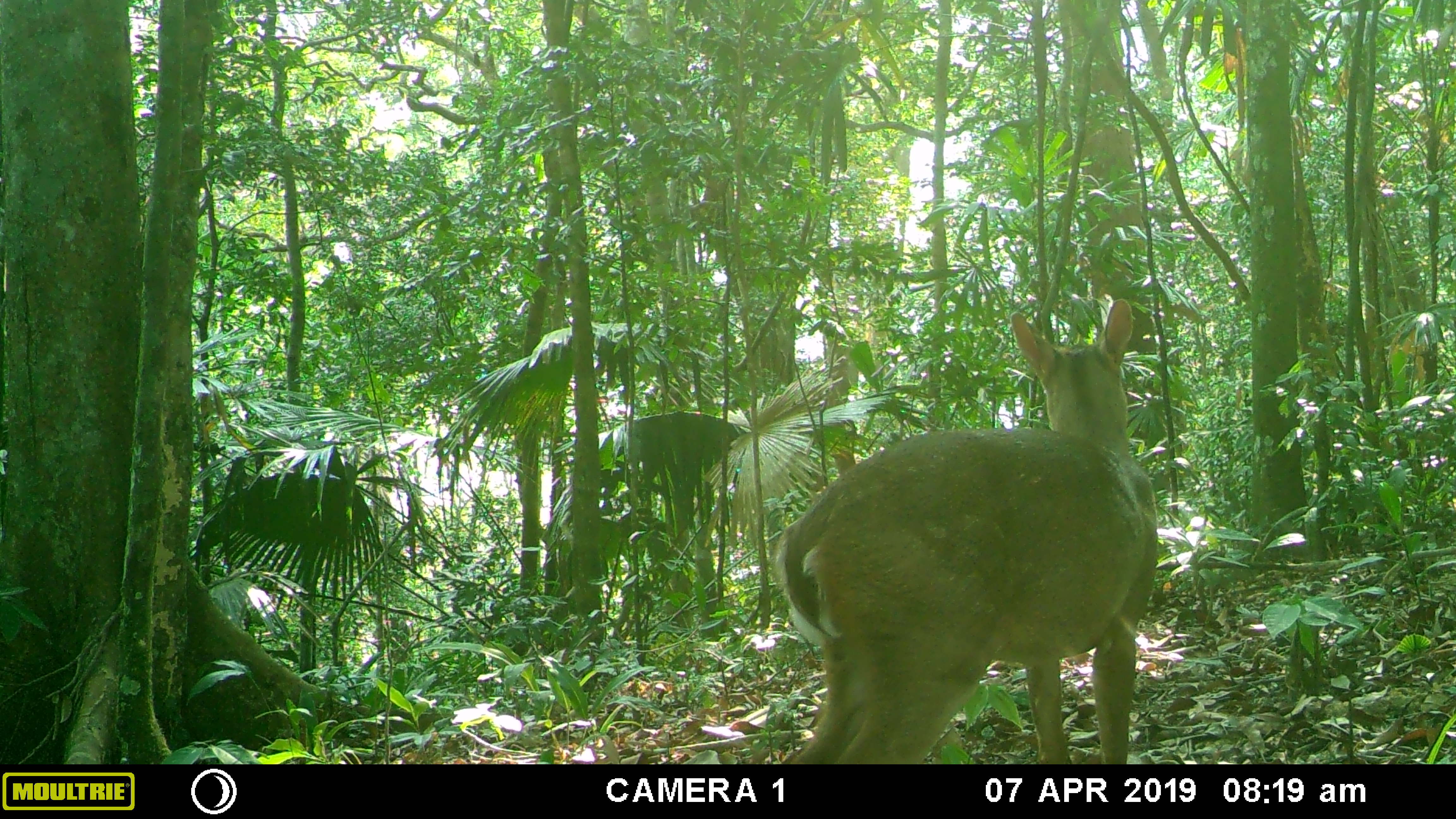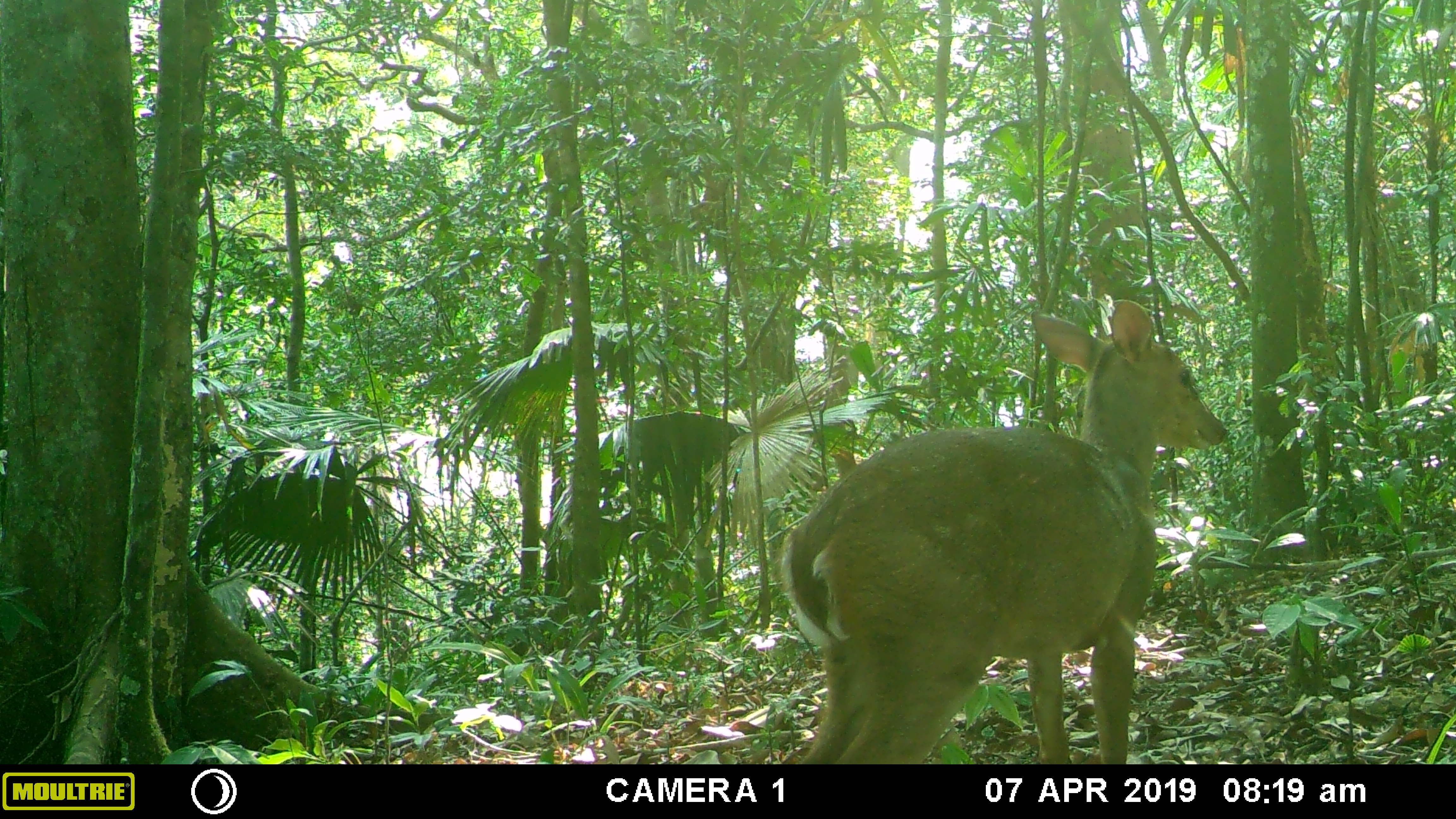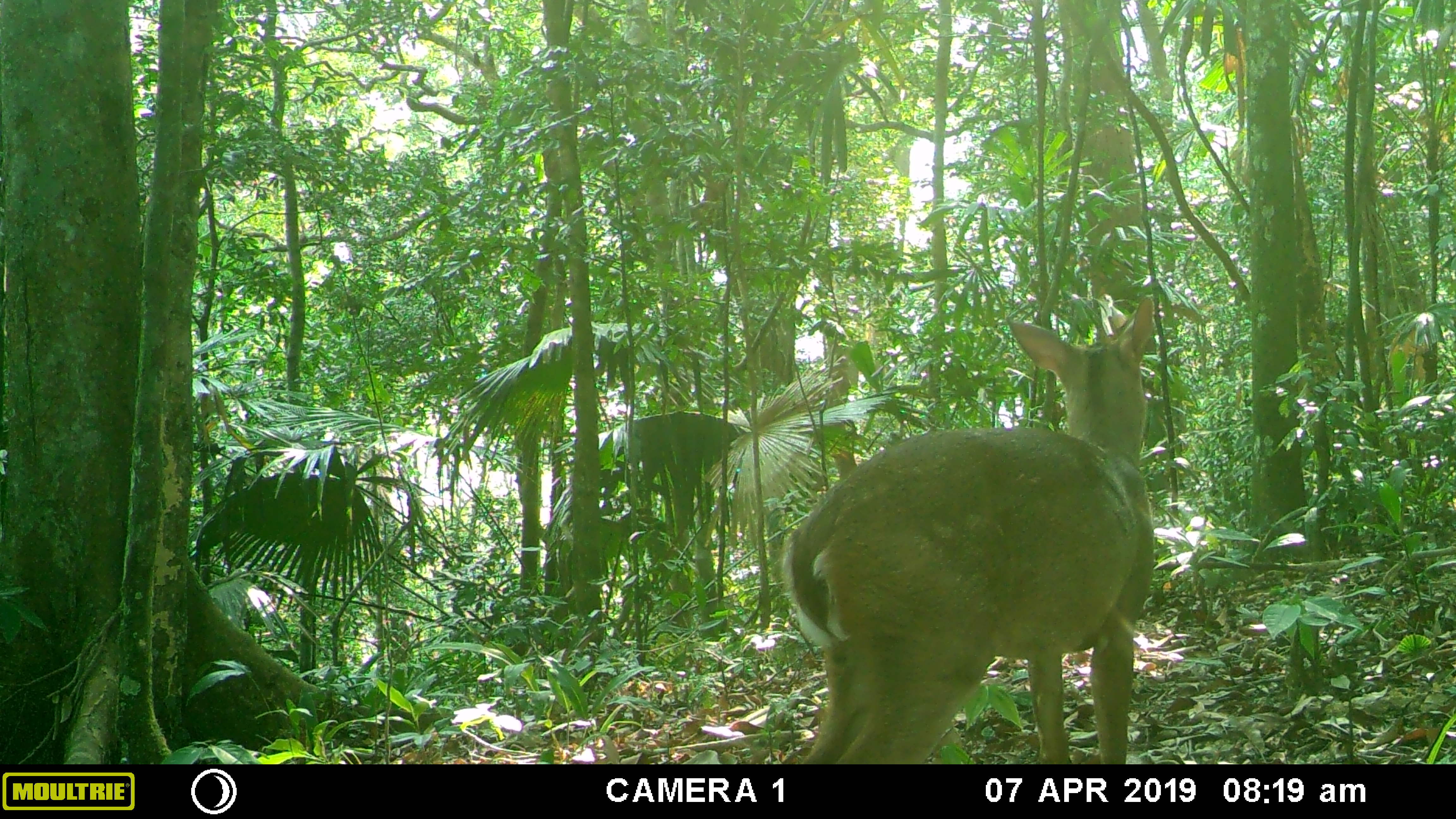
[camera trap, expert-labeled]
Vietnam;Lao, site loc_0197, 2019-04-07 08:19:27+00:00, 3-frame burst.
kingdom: Animalia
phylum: Chordata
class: Mammalia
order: Artiodactyla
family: Cervidae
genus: Muntiacus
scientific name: Muntiacus vuquangensis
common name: large-antlered muntjac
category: large antlered muntjac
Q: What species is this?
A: Large antlered muntjac (large-antlered muntjac) (Muntiacus vuquangensis).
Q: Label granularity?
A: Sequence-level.